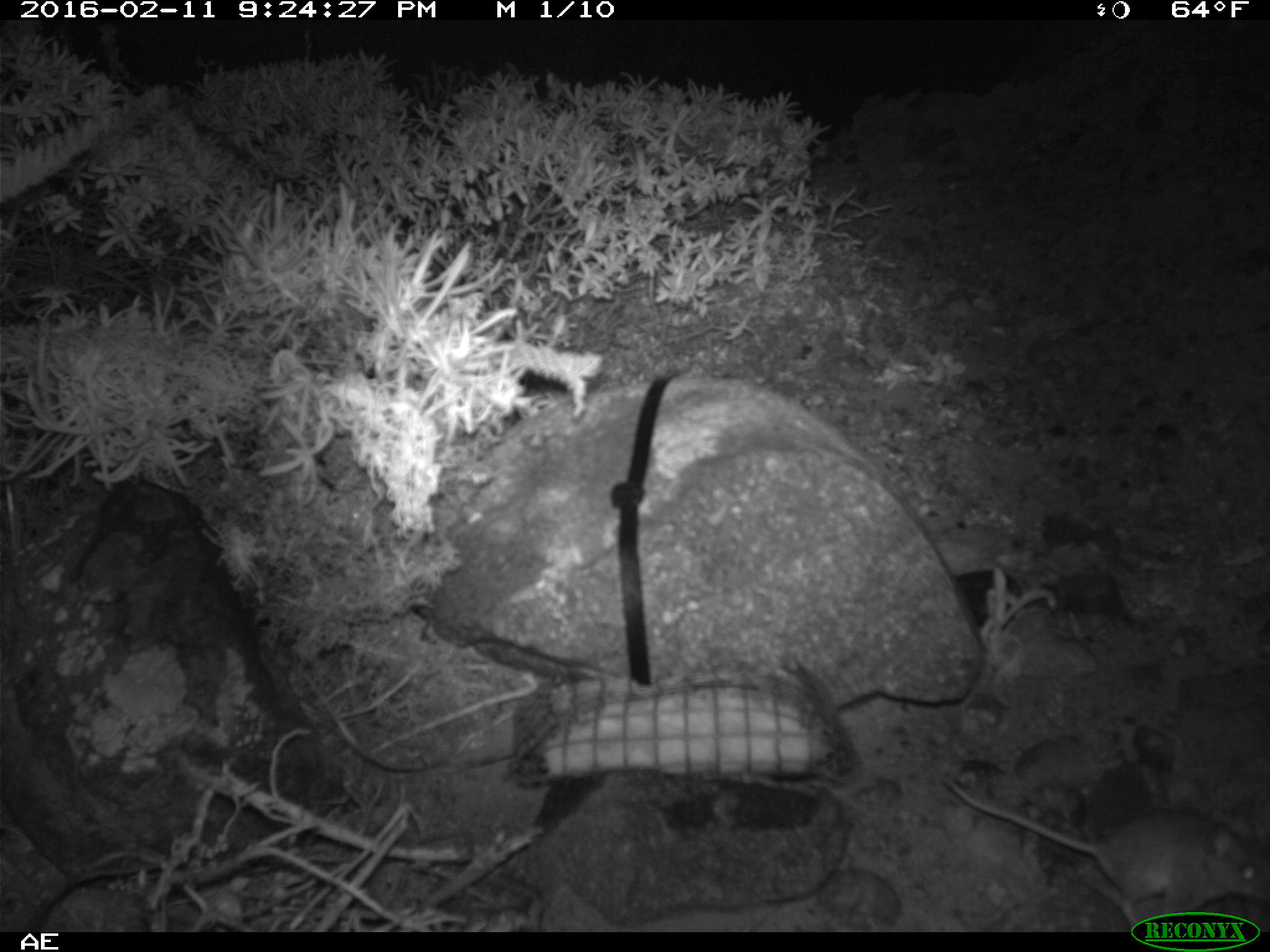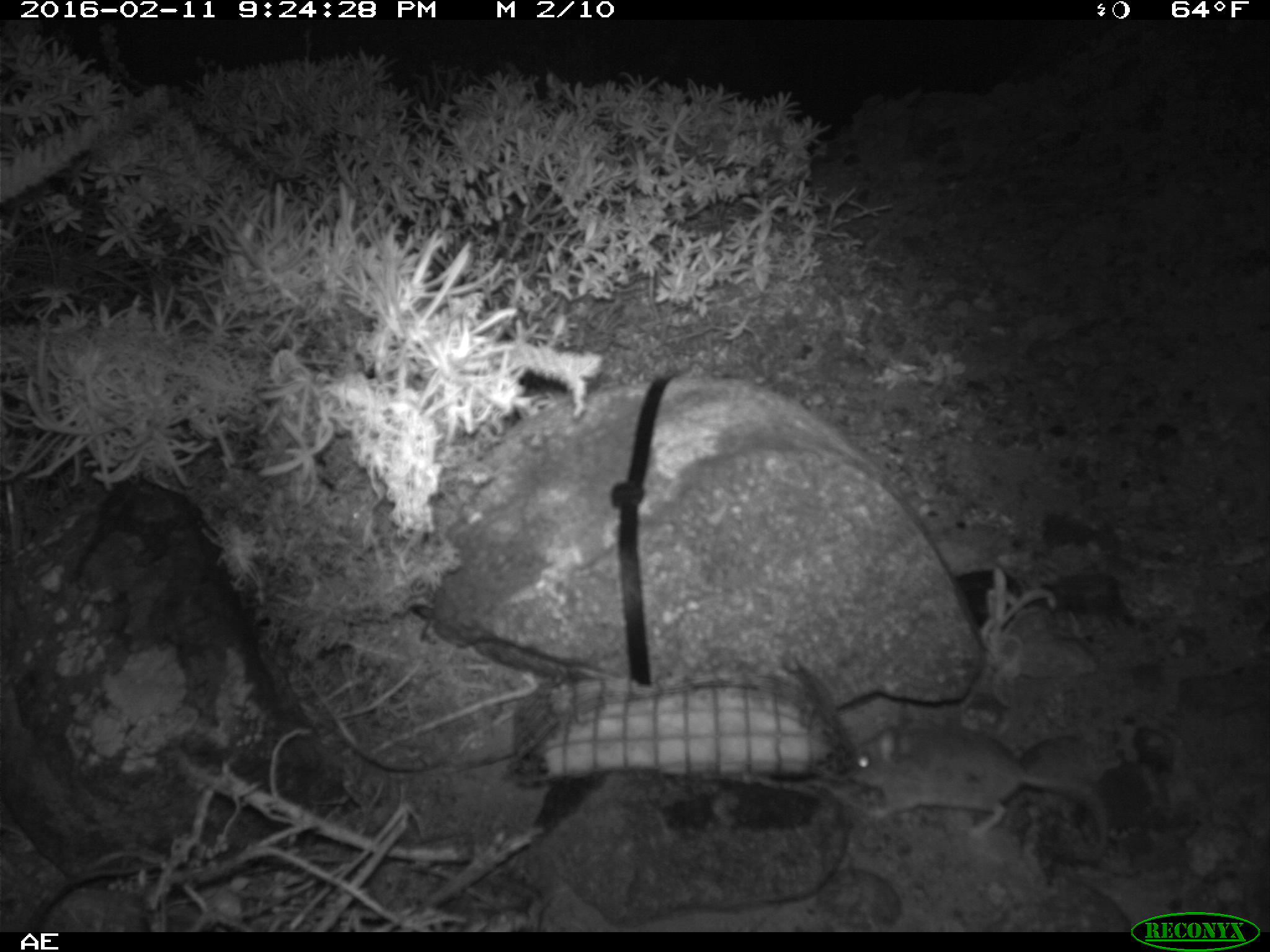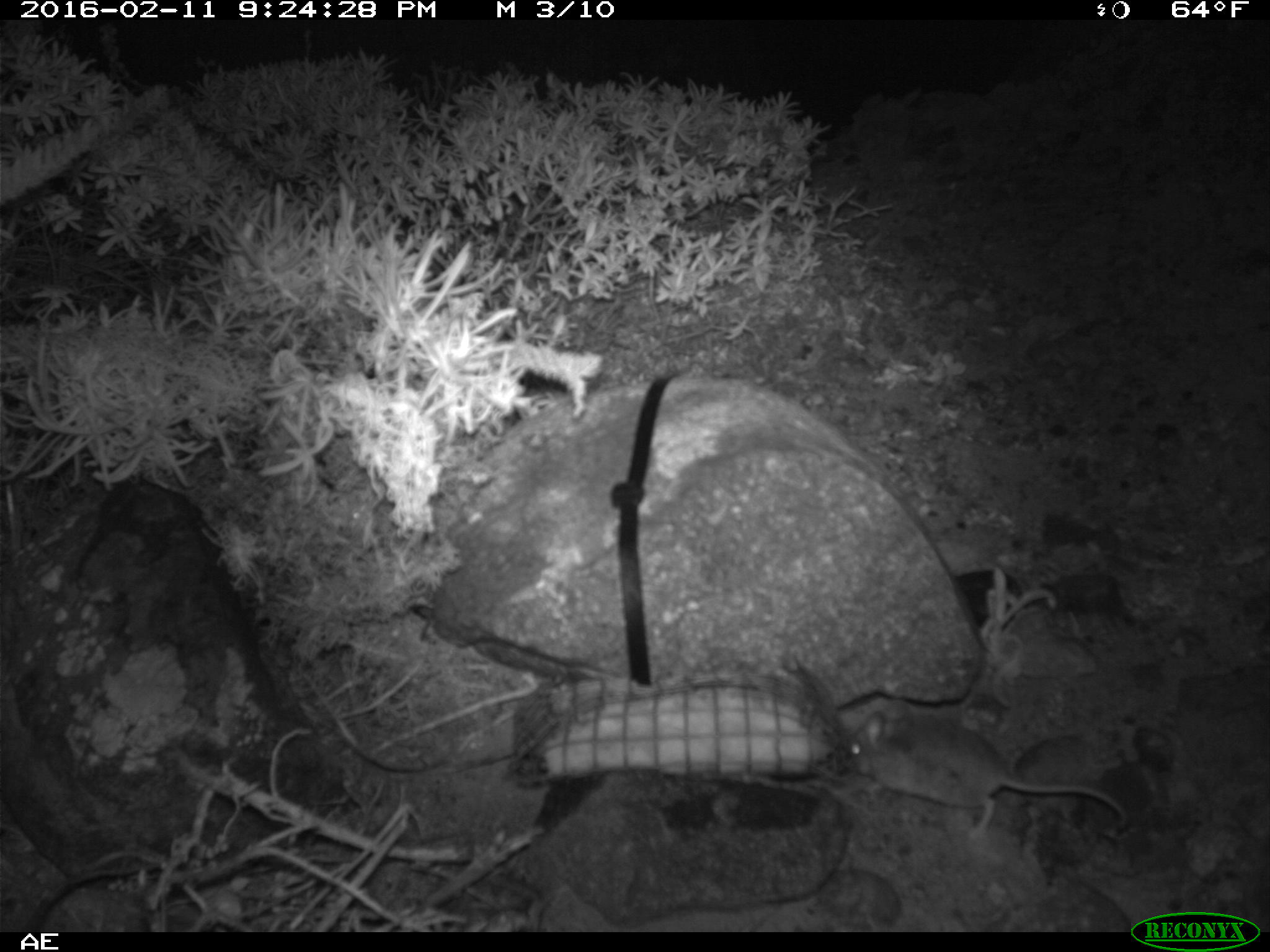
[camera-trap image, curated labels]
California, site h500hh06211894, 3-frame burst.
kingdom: Animalia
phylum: Chordata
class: Mammalia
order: Rodentia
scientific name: Rodentia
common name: rodent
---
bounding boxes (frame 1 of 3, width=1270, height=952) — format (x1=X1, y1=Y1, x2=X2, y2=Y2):
rodent: (x1=946, y1=778, x2=1269, y2=929)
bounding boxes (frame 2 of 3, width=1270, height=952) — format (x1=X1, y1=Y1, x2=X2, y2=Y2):
rodent: (x1=843, y1=725, x2=1111, y2=865)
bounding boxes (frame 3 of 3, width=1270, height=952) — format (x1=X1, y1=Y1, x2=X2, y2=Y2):
rodent: (x1=838, y1=708, x2=1126, y2=839)